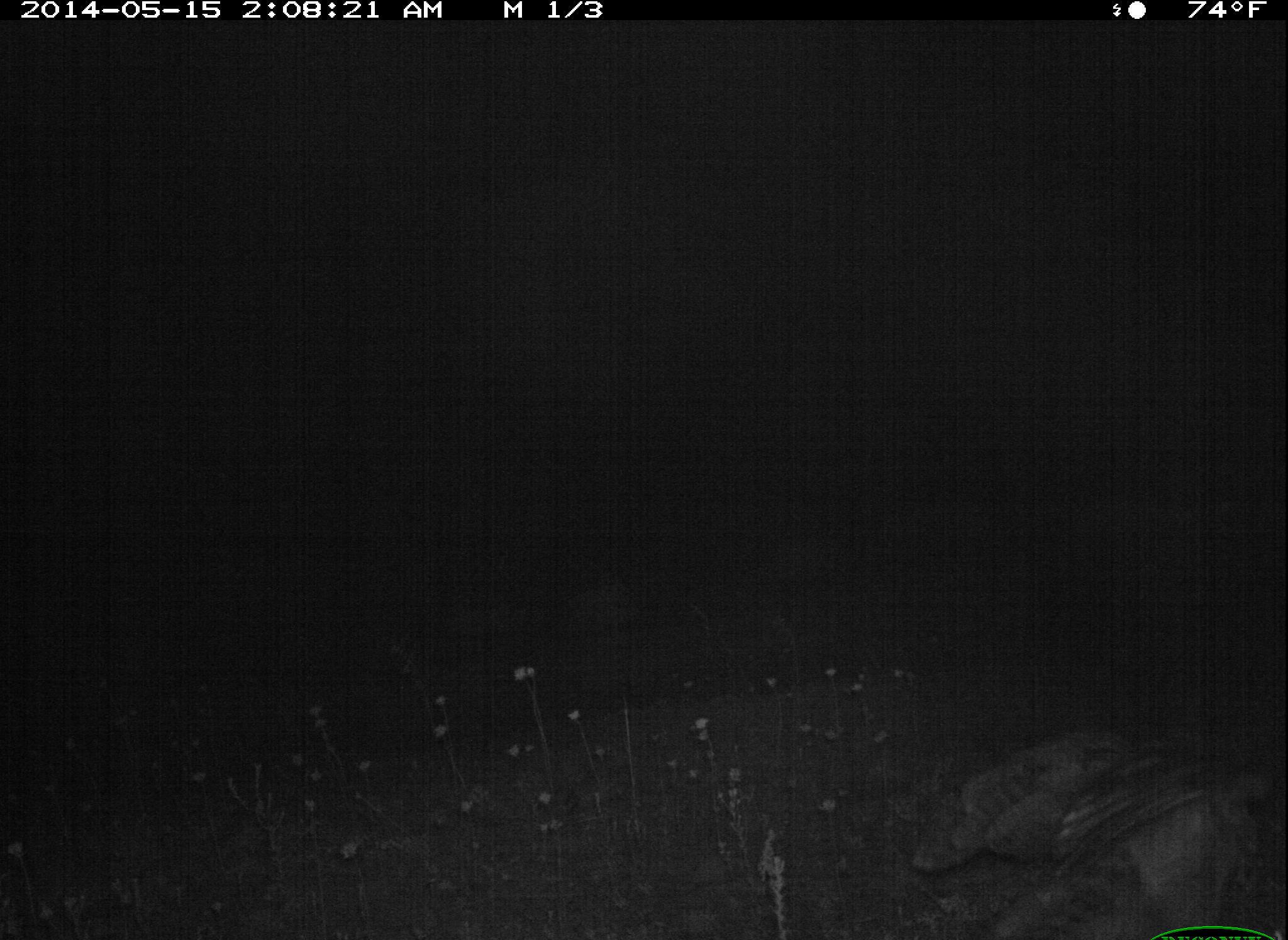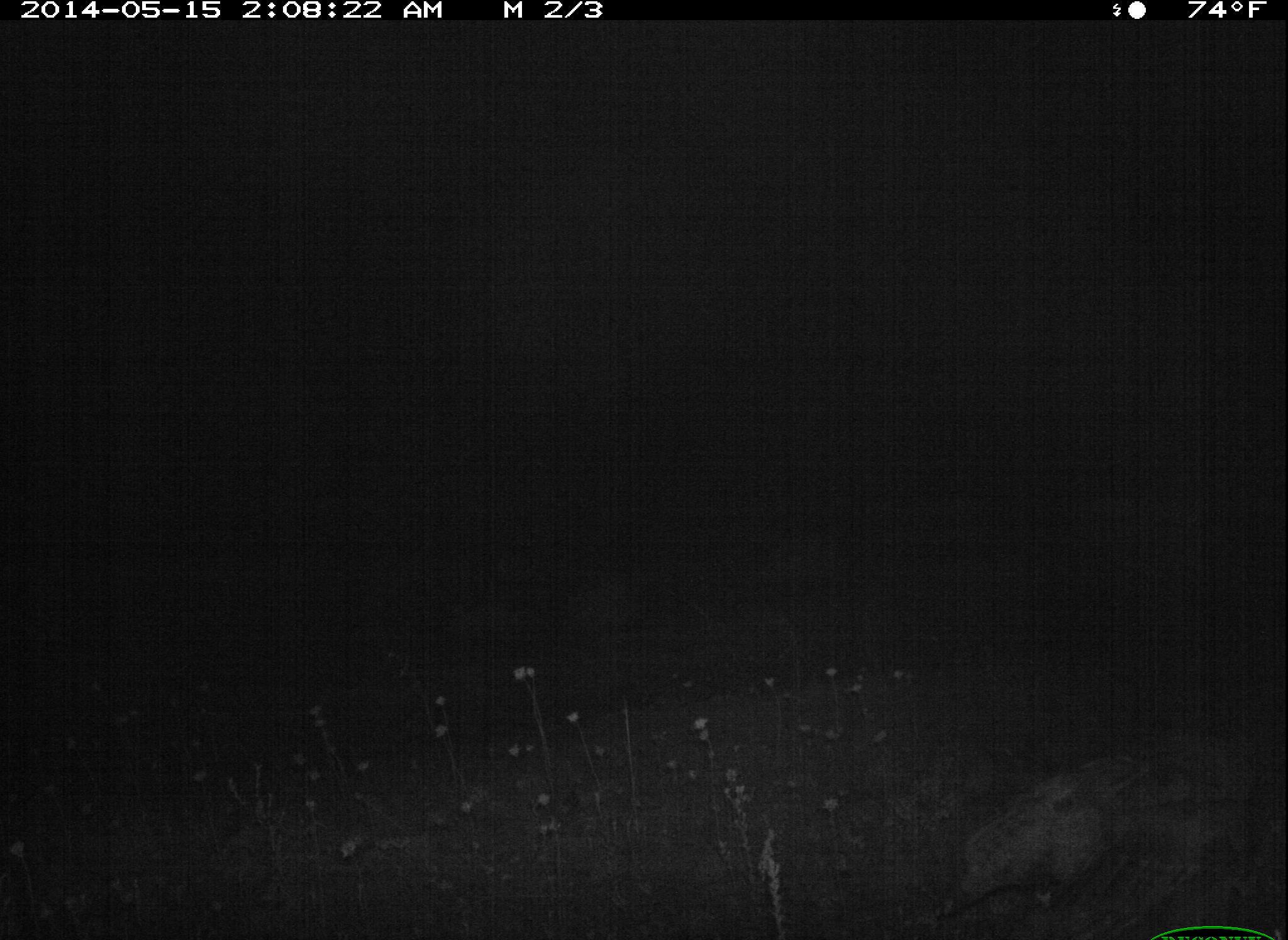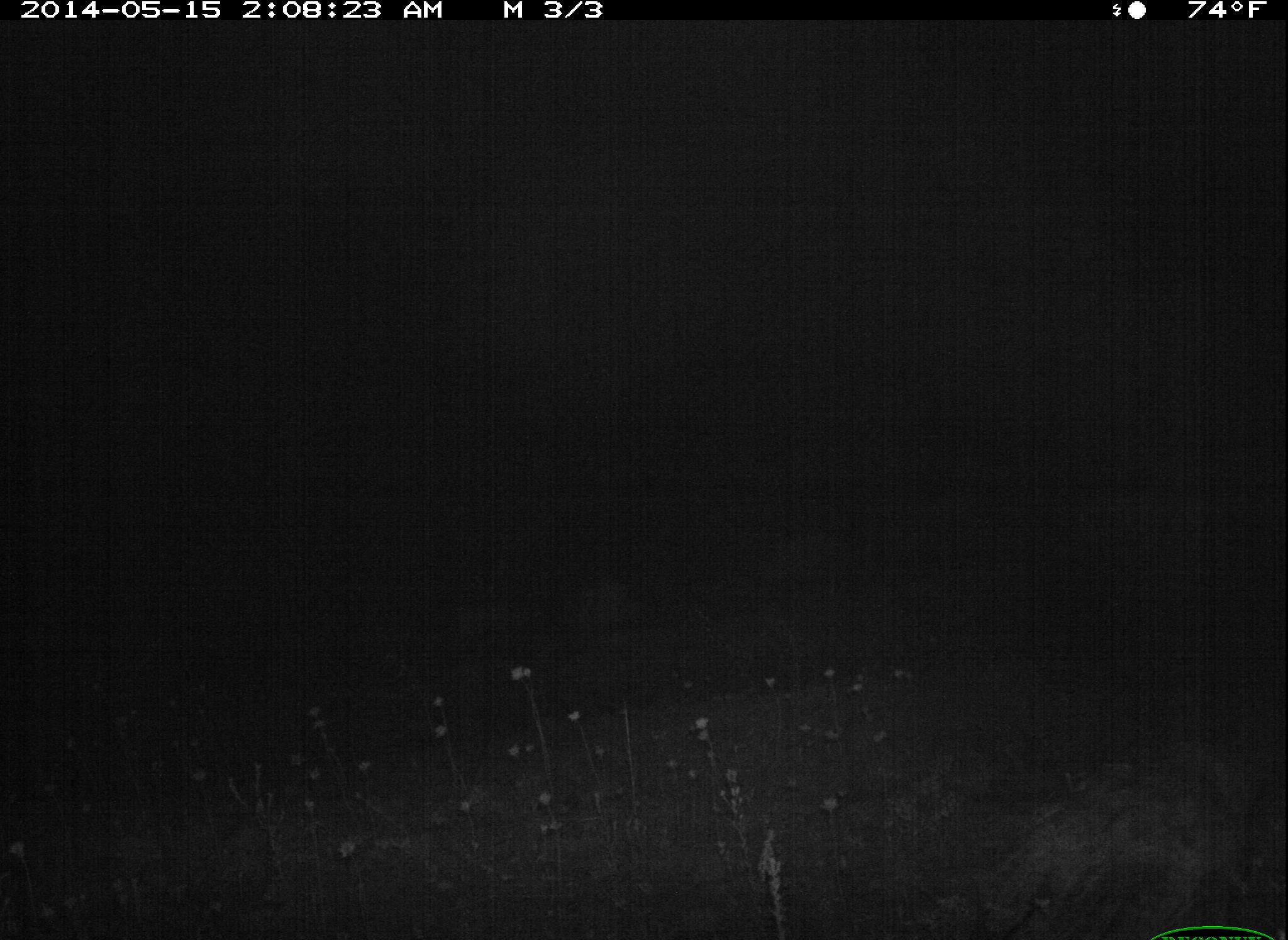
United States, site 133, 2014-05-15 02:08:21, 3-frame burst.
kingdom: Animalia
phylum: Chordata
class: Aves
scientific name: Aves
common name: bird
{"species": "bird (Aves)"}